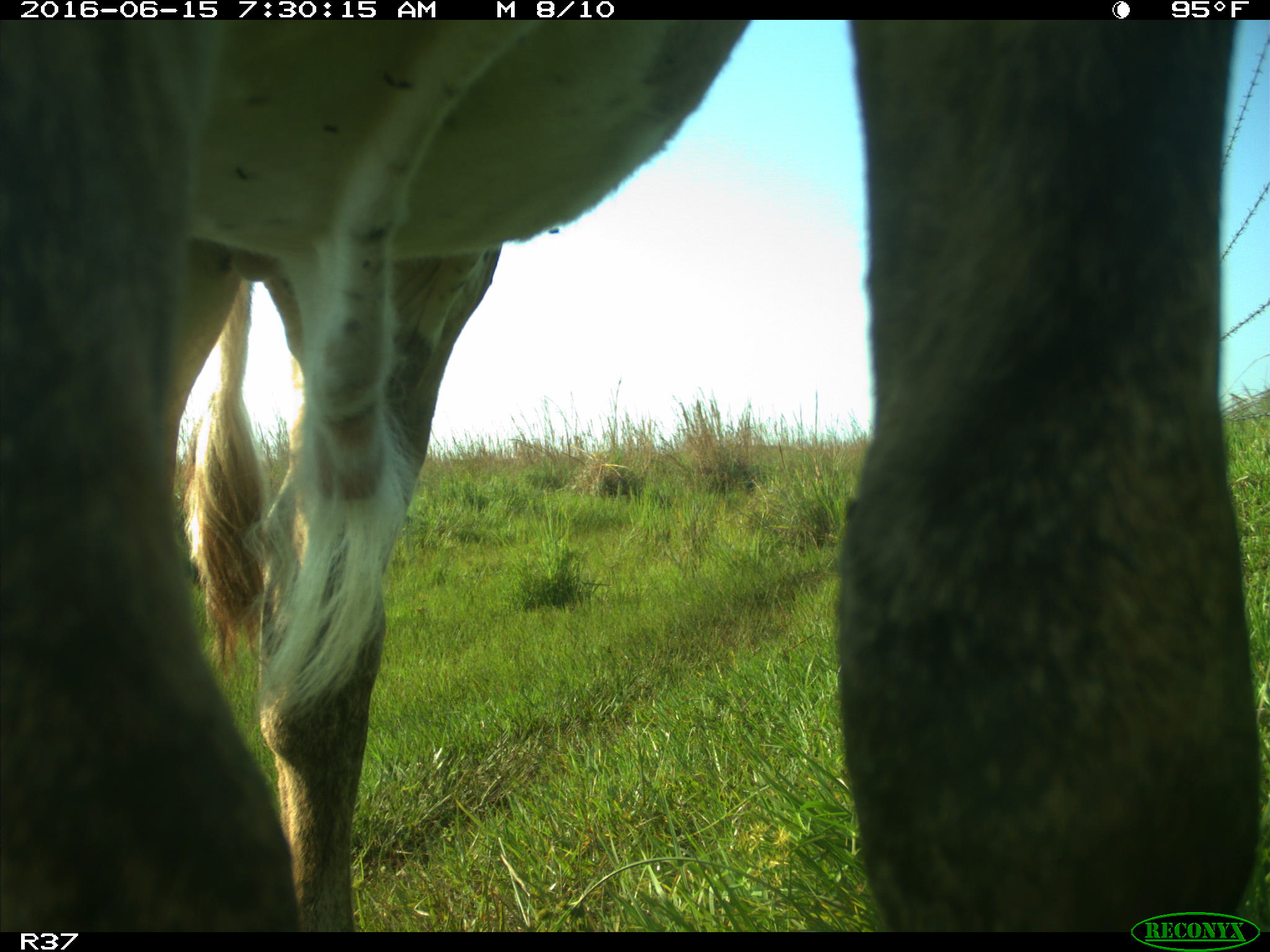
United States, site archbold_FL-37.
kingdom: Animalia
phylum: Chordata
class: Mammalia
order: Artiodactyla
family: Bovidae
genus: Bos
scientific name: Bos taurus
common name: domestic cow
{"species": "Bos taurus (domestic cow)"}